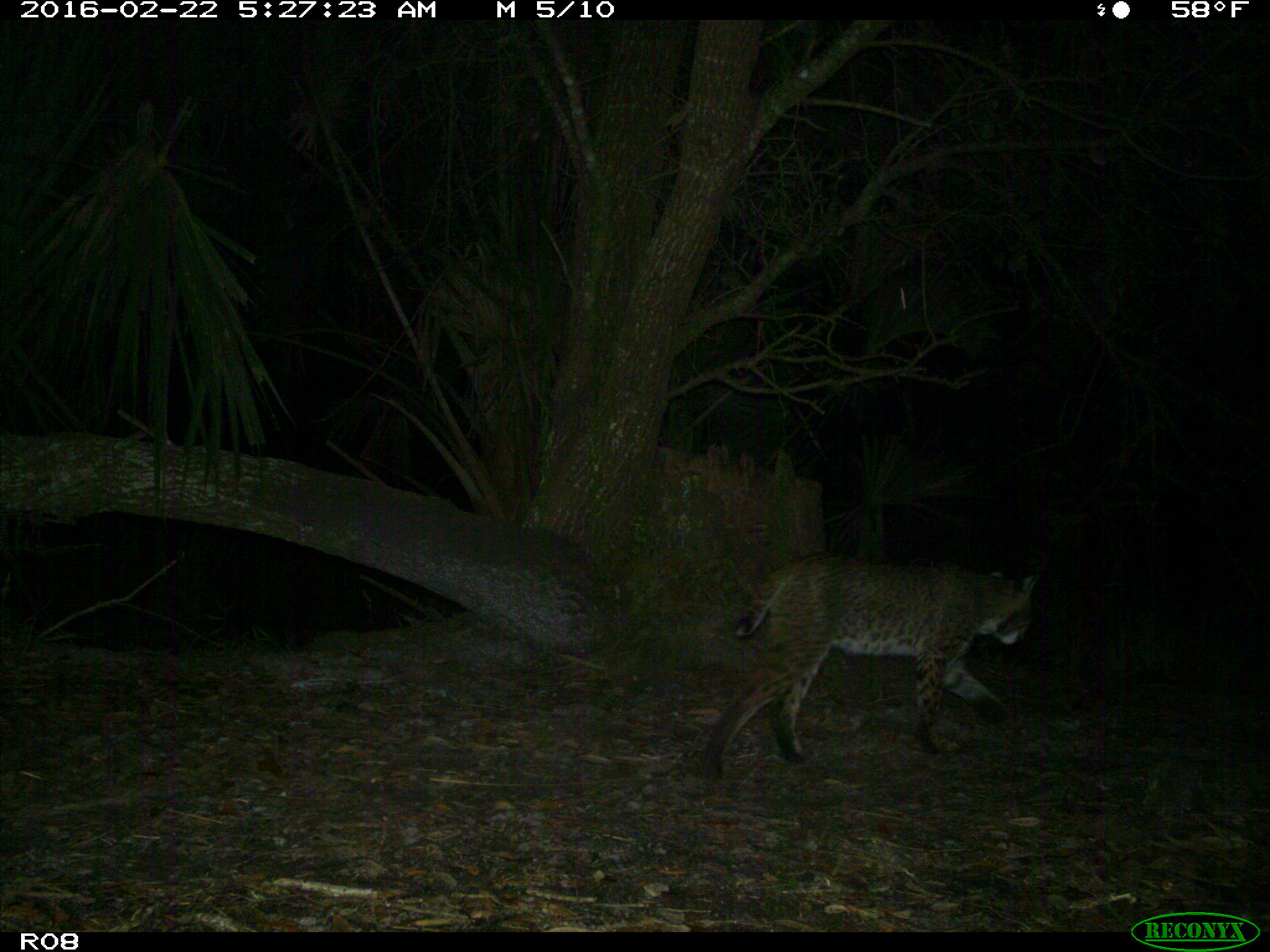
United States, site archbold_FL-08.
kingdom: Animalia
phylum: Chordata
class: Mammalia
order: Carnivora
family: Felidae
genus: Lynx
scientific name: Lynx rufus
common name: bobcat